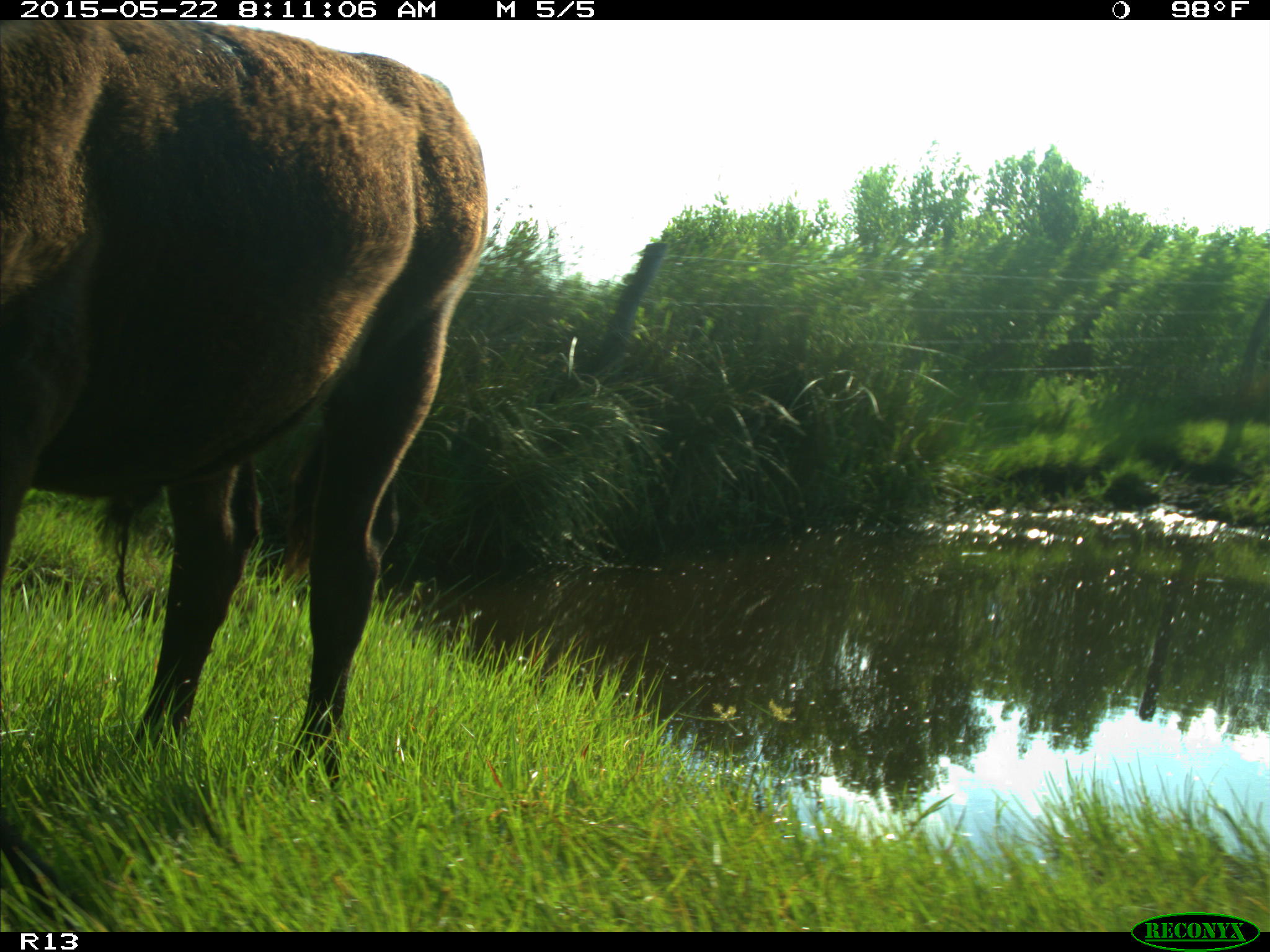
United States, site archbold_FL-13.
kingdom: Animalia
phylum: Chordata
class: Mammalia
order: Artiodactyla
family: Bovidae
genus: Bos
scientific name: Bos taurus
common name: domestic cow